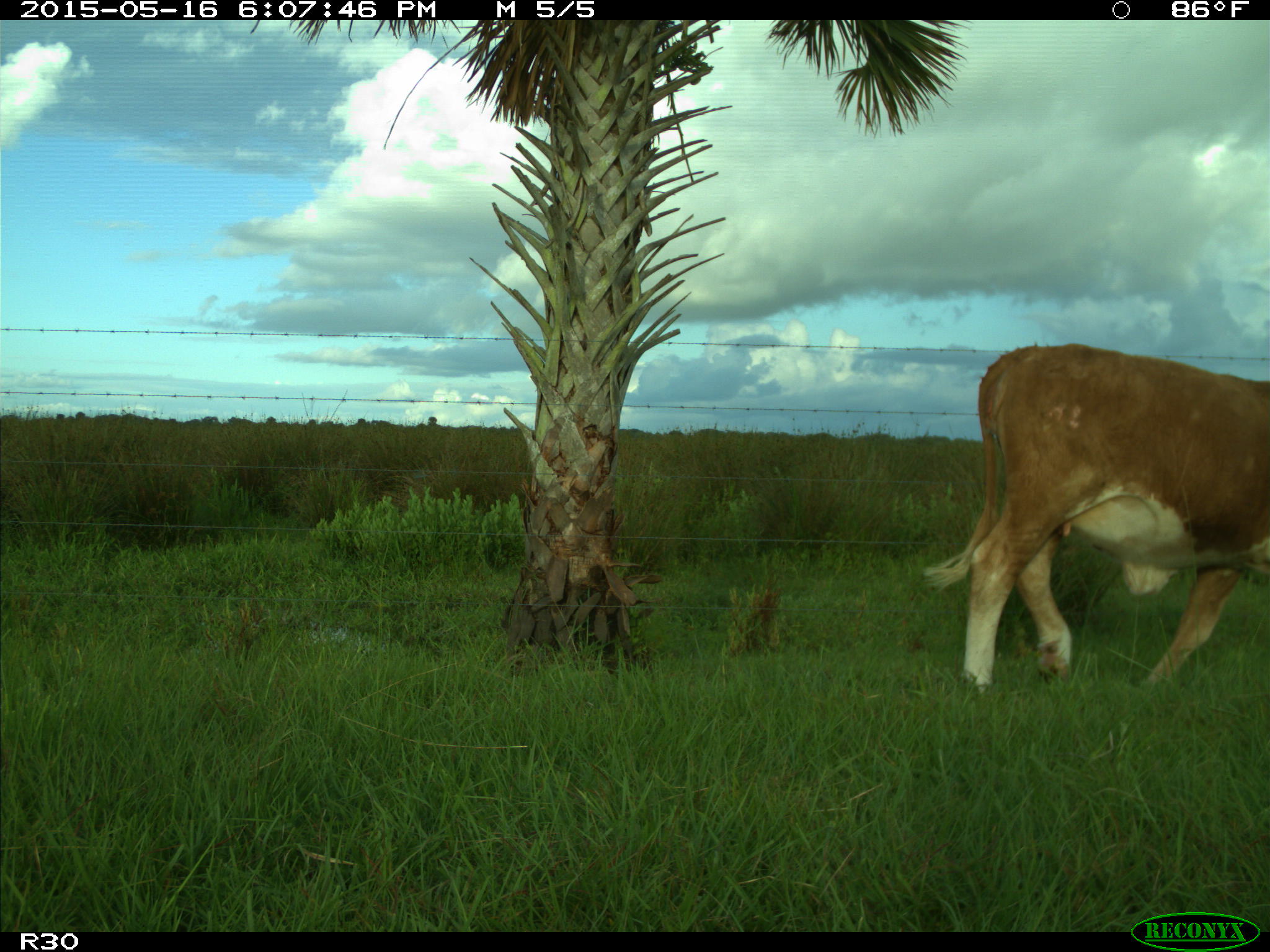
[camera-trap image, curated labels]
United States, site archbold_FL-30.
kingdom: Animalia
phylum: Chordata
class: Mammalia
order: Artiodactyla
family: Bovidae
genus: Bos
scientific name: Bos taurus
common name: domestic cow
Bos taurus (domestic cow).